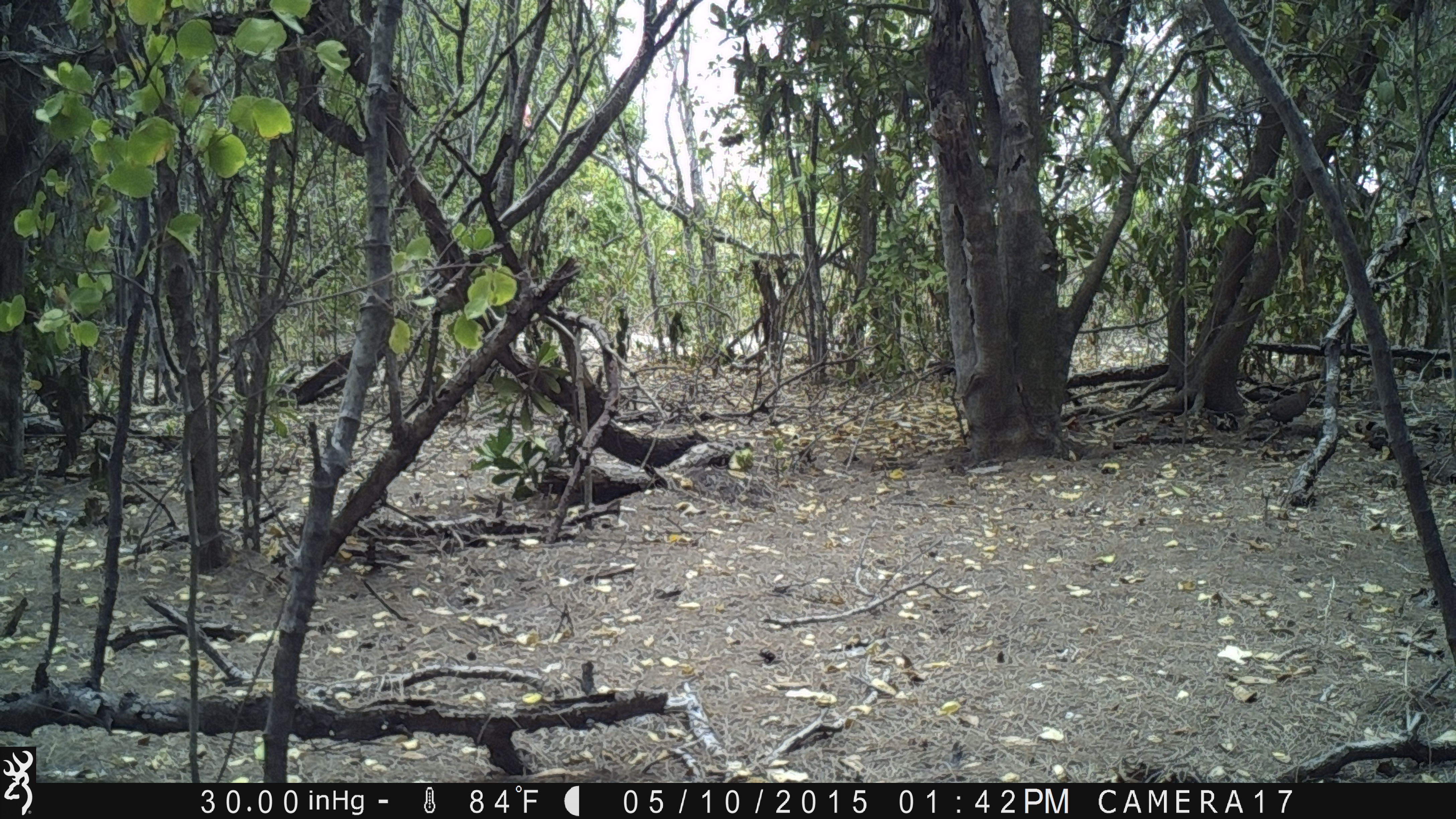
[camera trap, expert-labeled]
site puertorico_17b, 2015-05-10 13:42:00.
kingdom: Animalia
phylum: Chordata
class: Aves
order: Columbiformes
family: Columbidae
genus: Zenaida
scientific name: Zenaida asiatica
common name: white-winged dove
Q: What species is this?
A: White-winged dove (Zenaida asiatica).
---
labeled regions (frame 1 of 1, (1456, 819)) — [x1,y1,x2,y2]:
white-winged dove: [1248,380,1317,441]